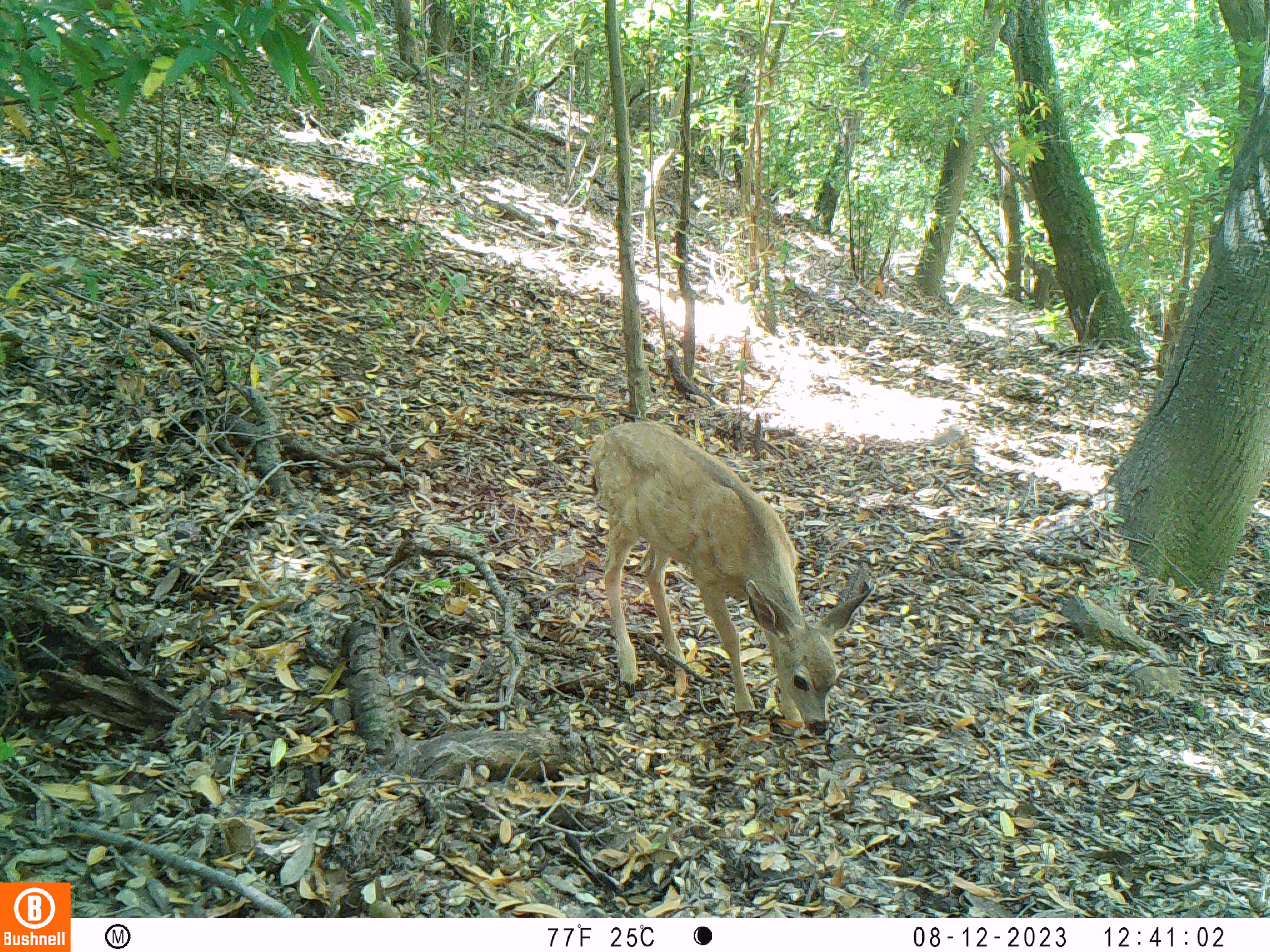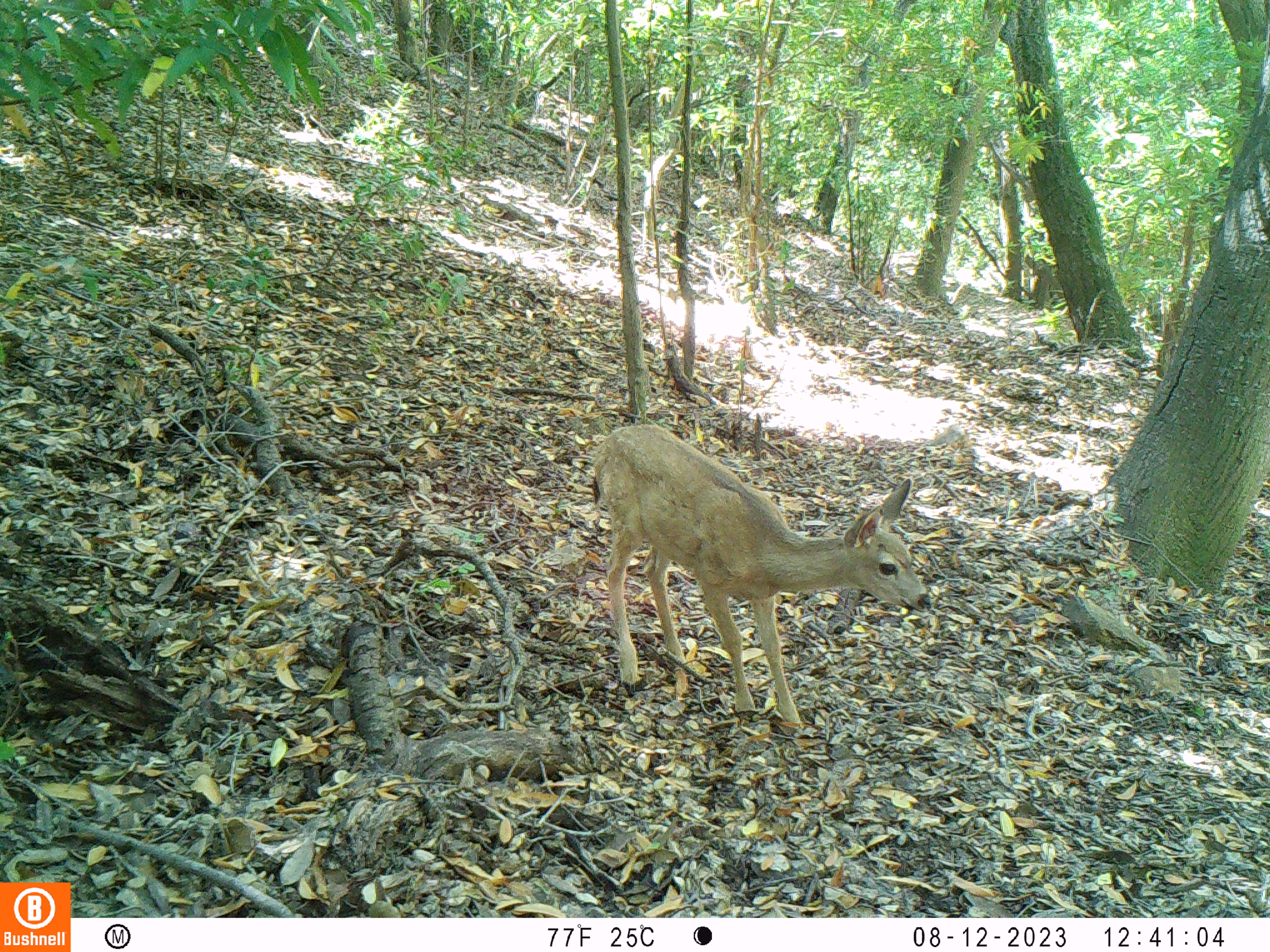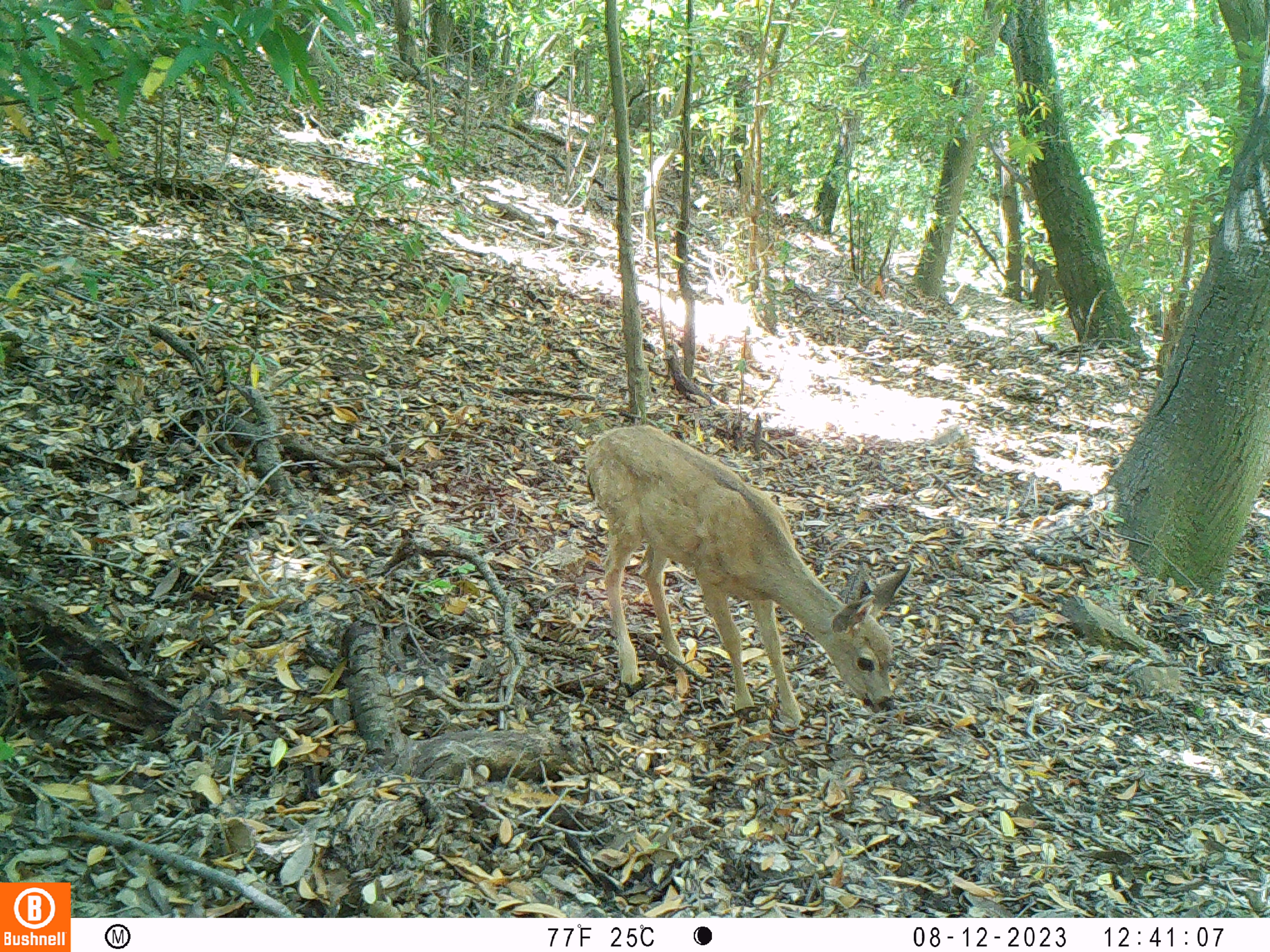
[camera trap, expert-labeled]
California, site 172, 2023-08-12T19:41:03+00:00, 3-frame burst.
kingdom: Animalia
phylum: Chordata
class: Mammalia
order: Artiodactyla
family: Cervidae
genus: Odocoileus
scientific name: Odocoileus hemionus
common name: mule deer